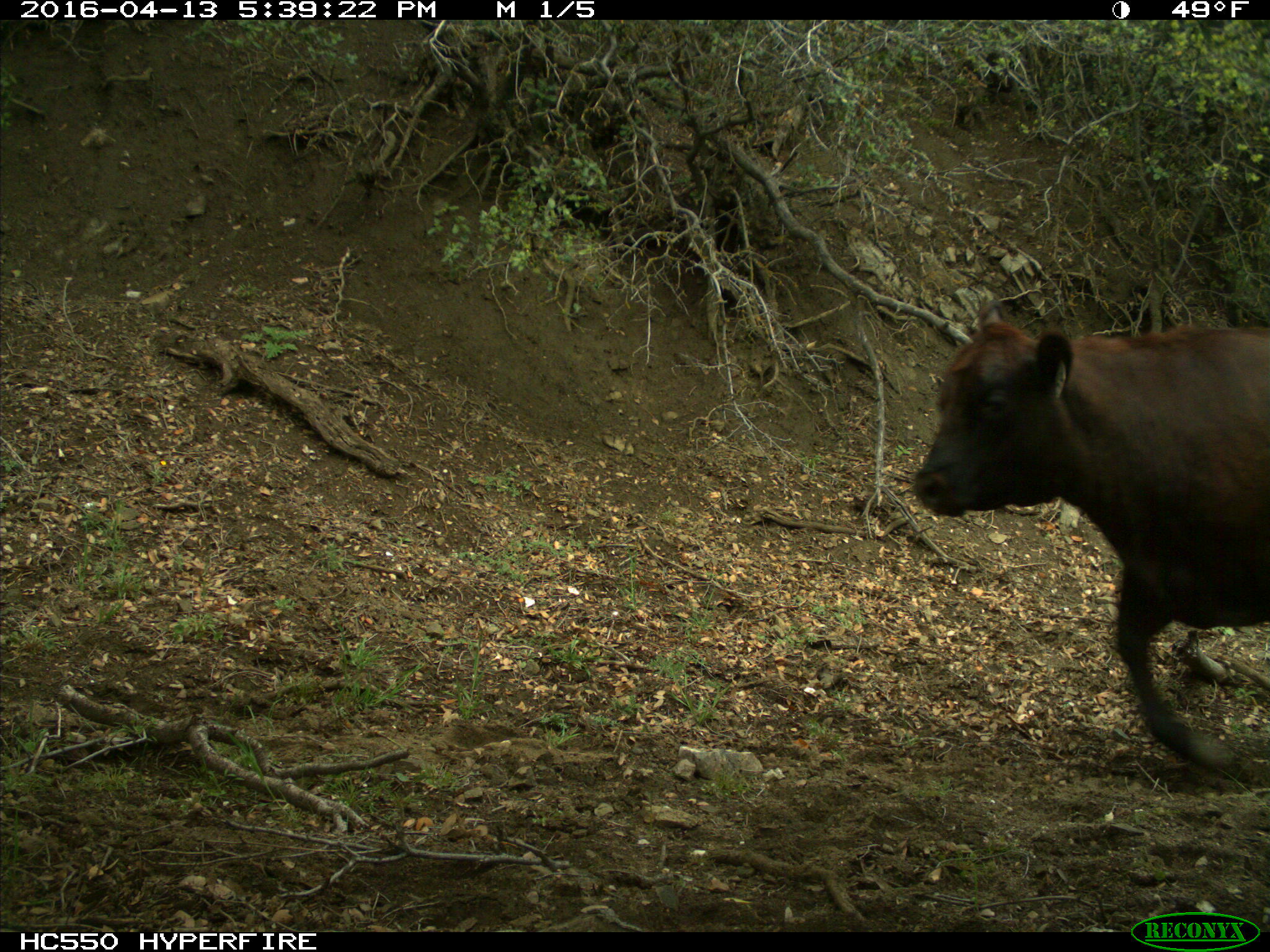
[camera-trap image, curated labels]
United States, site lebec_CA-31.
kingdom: Animalia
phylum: Chordata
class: Mammalia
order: Artiodactyla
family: Bovidae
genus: Bos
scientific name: Bos taurus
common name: domestic cow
Bos taurus (domestic cow).